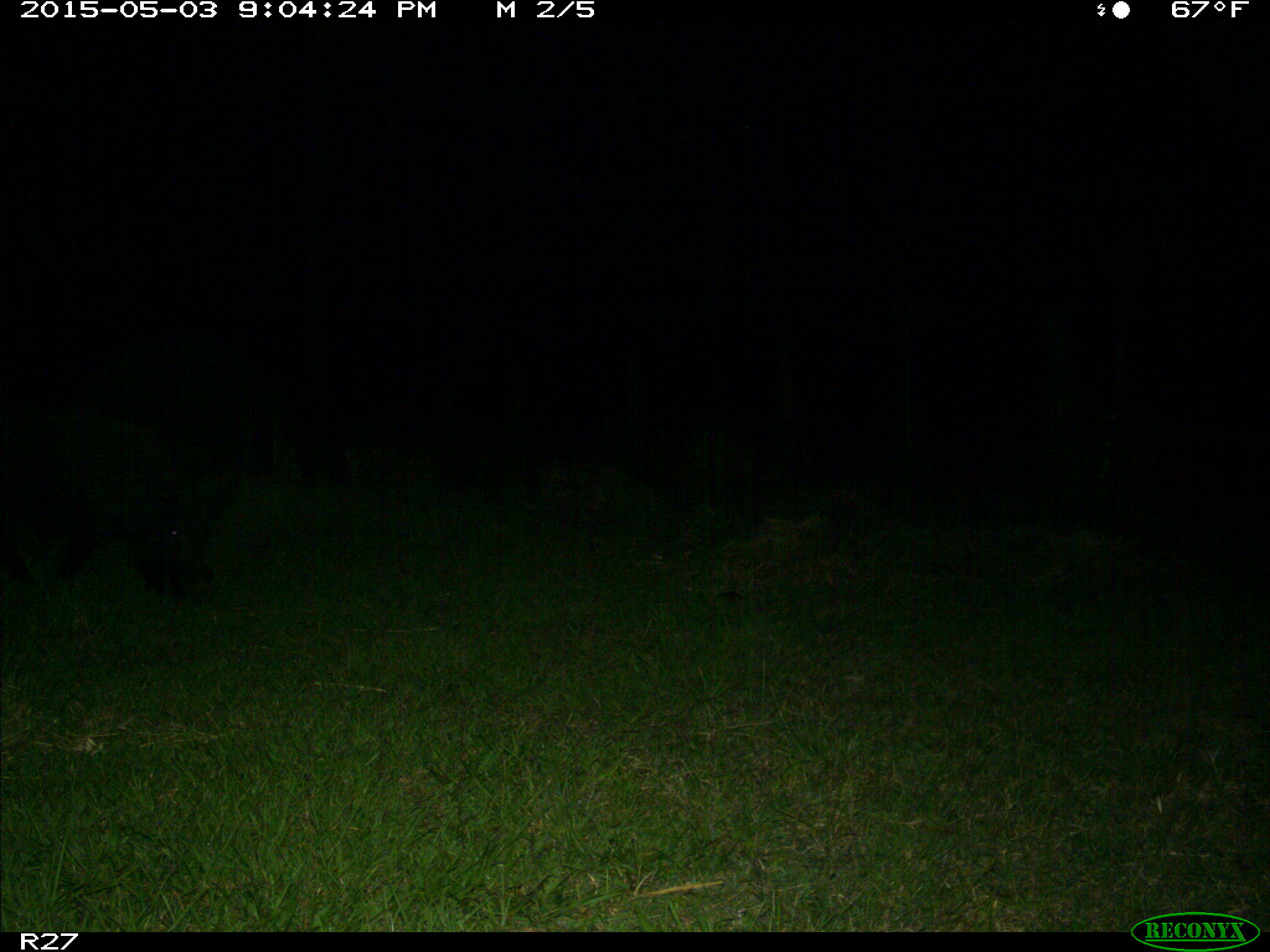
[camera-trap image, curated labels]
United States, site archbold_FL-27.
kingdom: Animalia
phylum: Chordata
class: Mammalia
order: Artiodactyla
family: Suidae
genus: Sus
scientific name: Sus scrofa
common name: wild boar